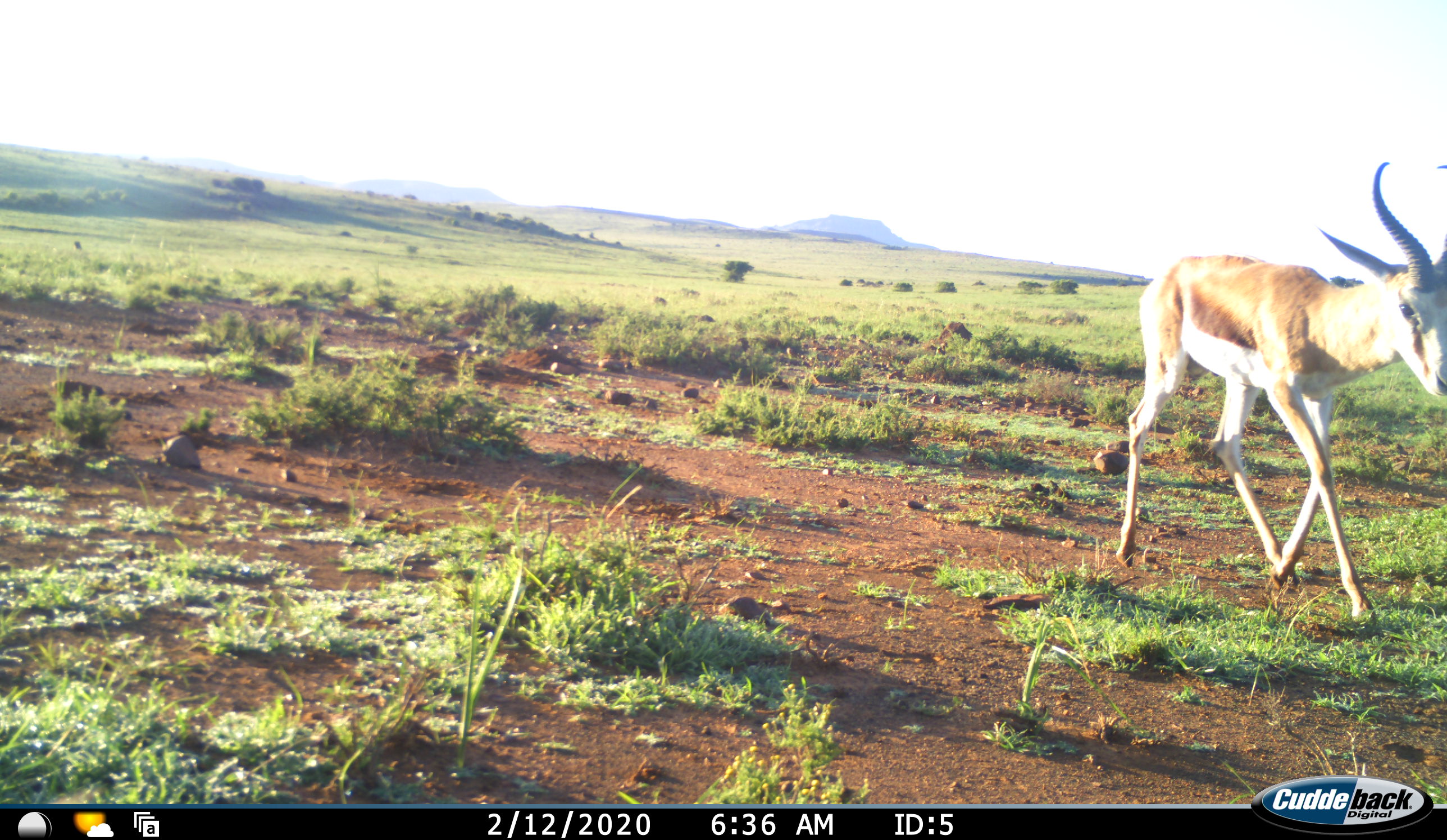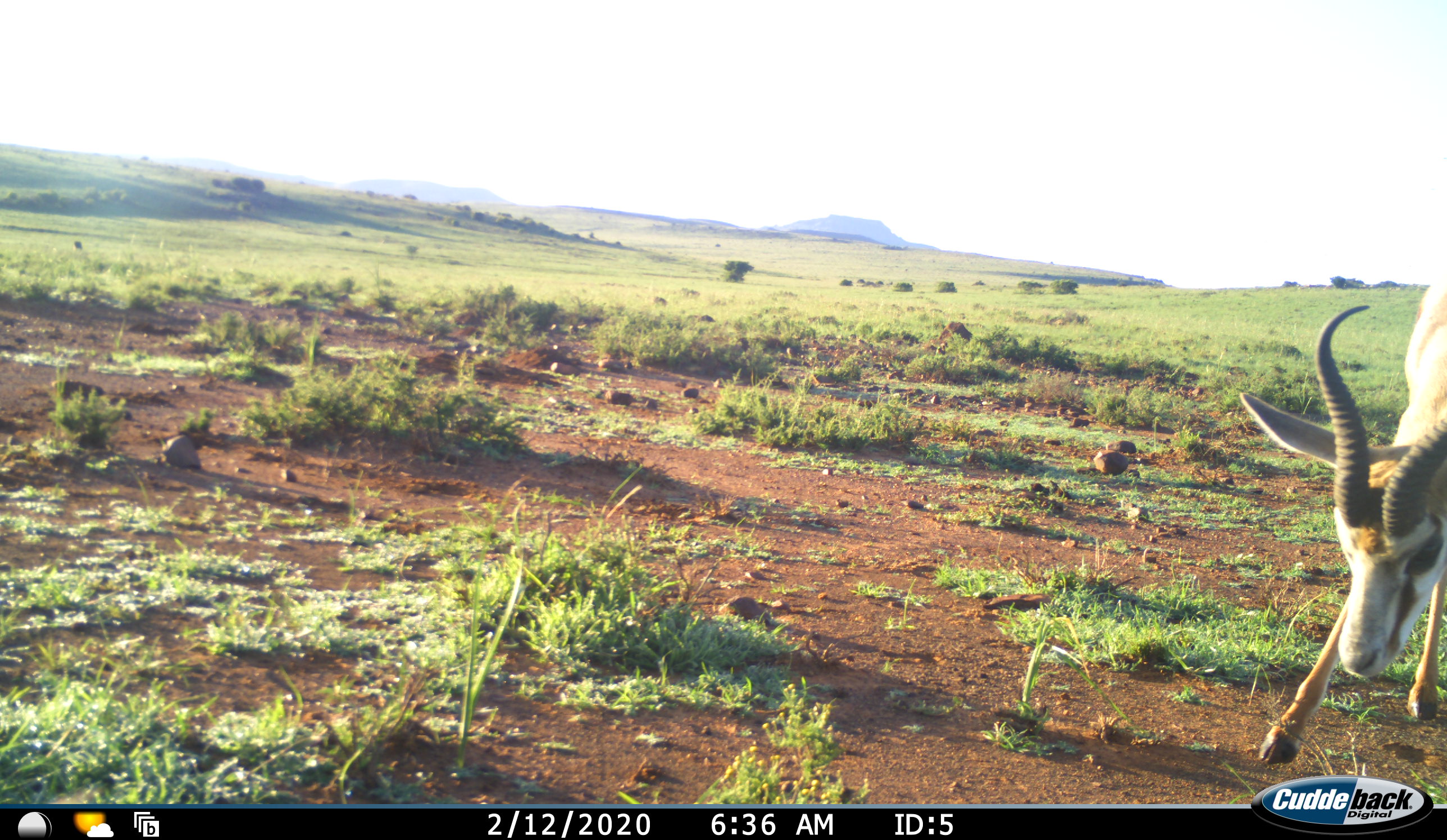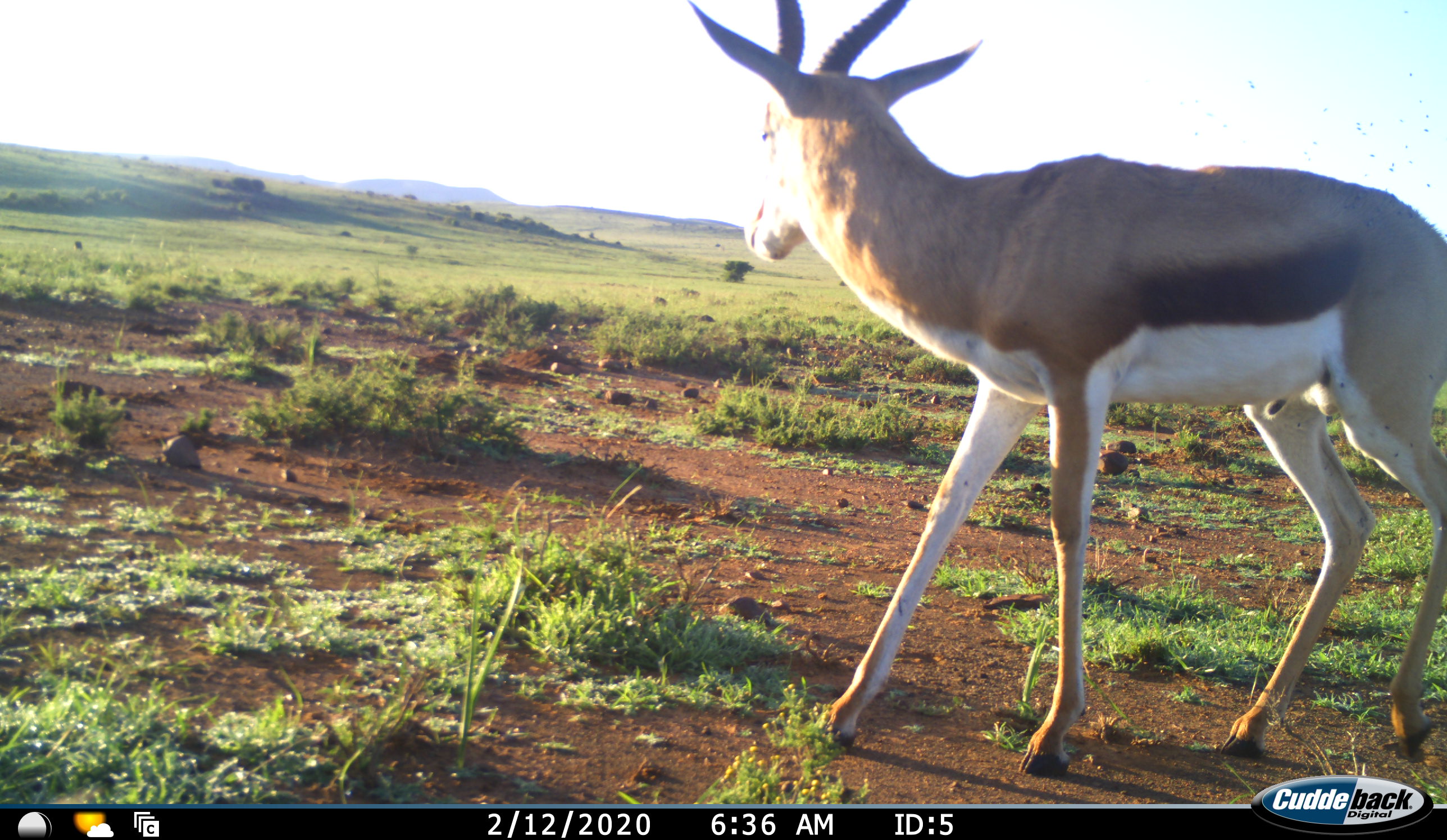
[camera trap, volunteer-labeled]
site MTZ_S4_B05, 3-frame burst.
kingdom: Animalia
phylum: Chordata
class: Mammalia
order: Artiodactyla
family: Bovidae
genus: Antidorcas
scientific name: Antidorcas marsupialis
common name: springbok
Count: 1.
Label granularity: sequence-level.